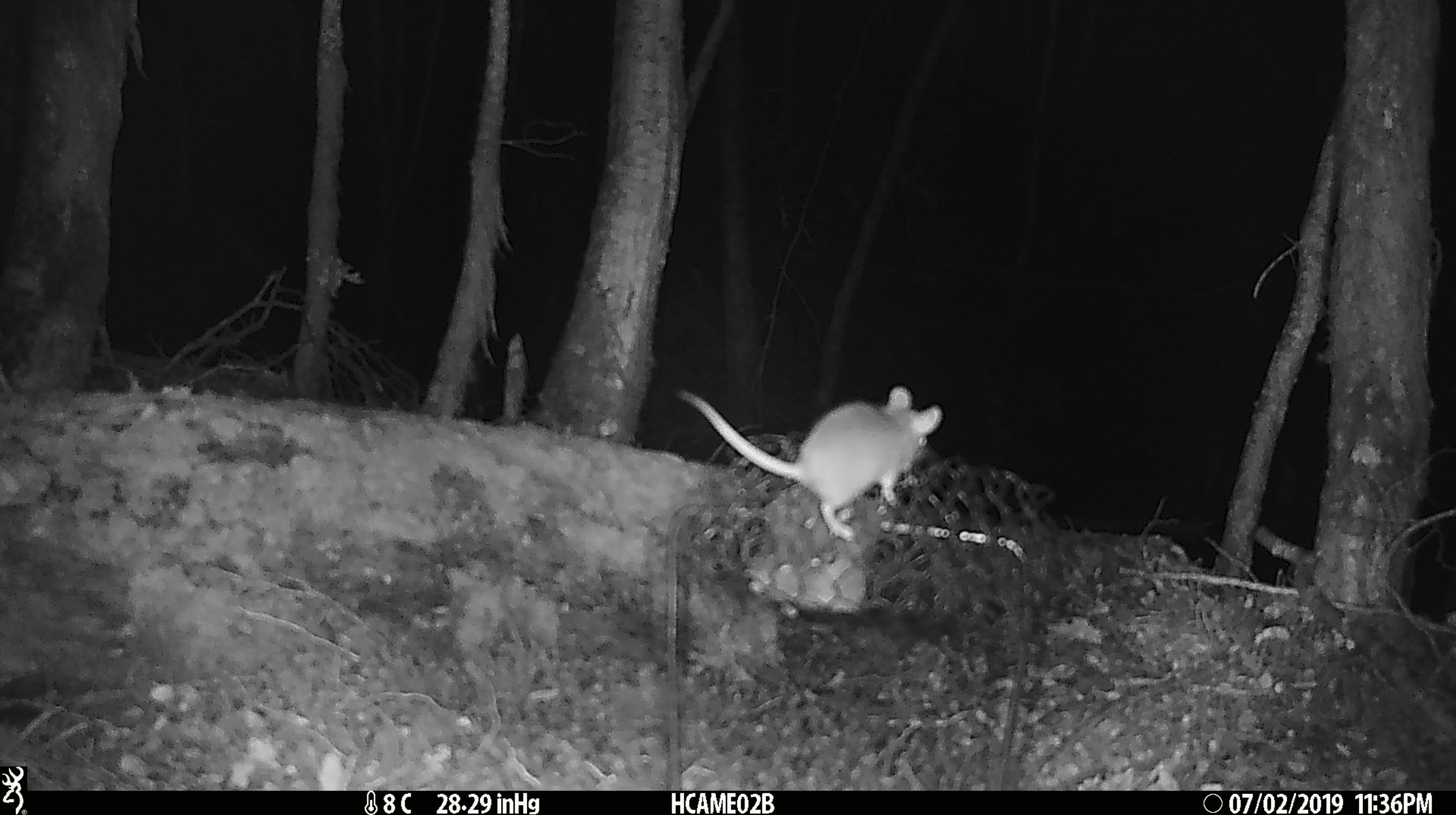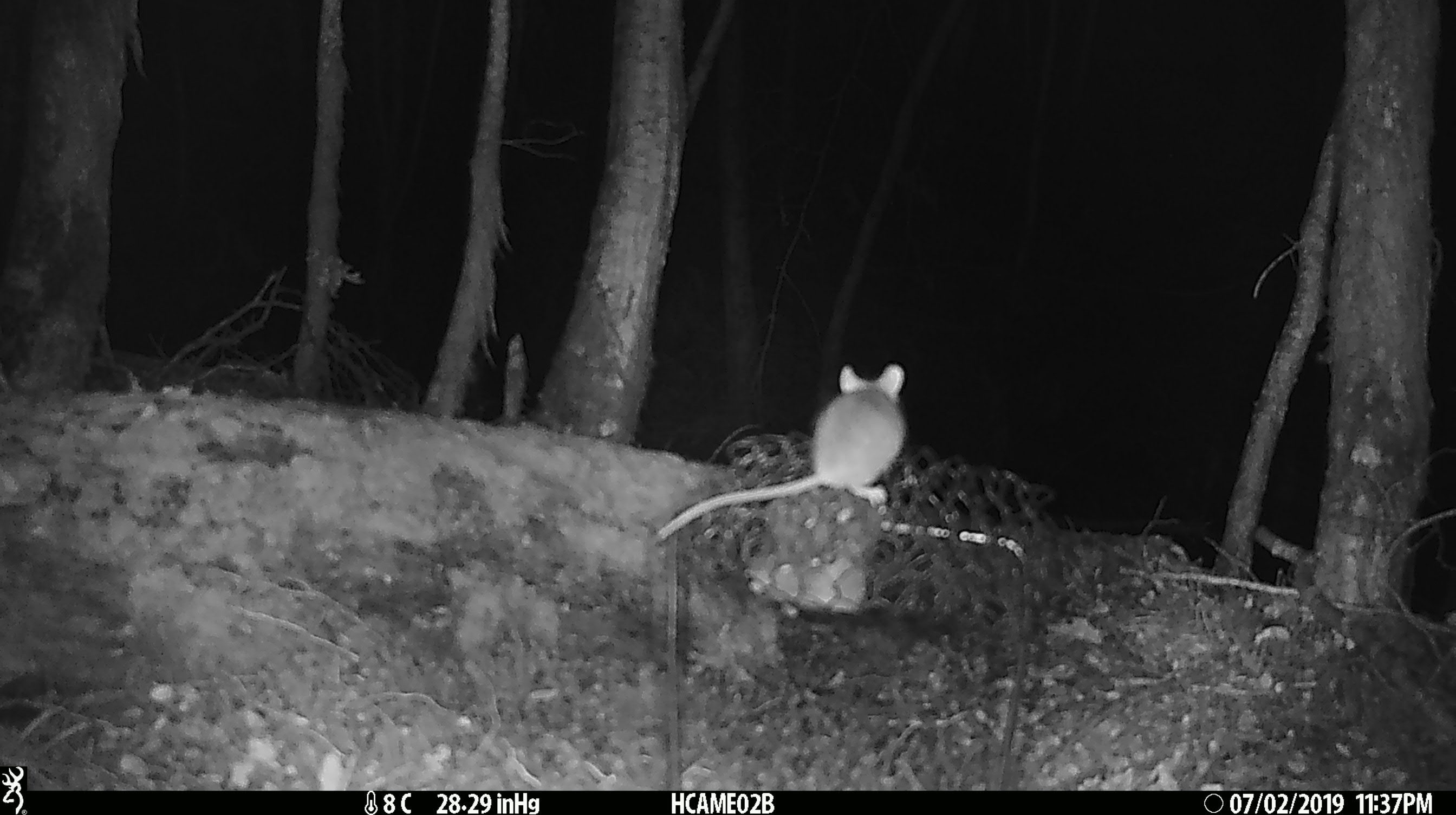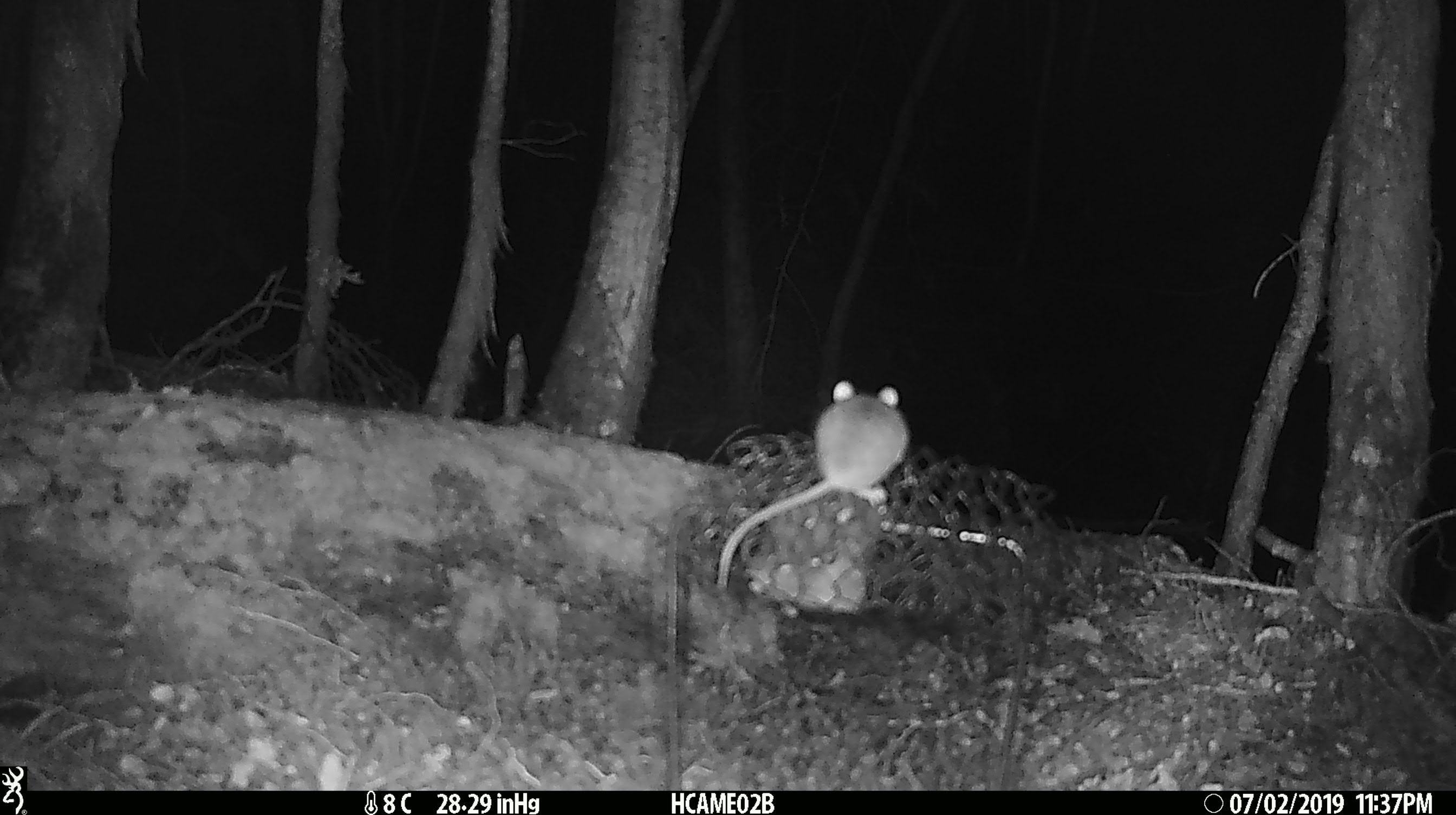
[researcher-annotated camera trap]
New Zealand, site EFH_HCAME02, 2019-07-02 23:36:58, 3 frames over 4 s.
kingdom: Animalia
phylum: Chordata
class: Mammalia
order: Rodentia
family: Muridae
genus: Mus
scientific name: Mus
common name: mouse